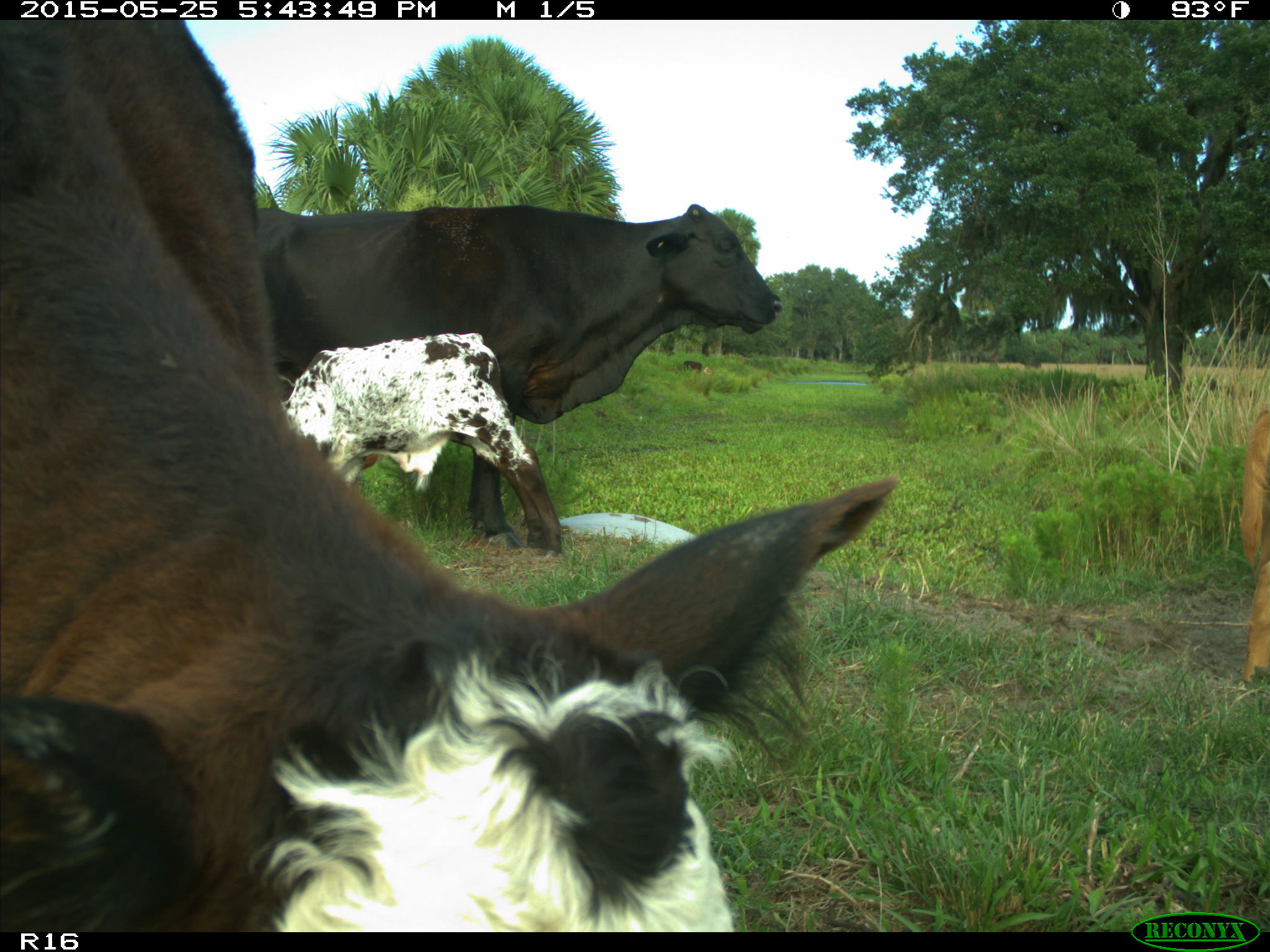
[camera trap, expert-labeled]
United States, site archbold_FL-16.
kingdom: Animalia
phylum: Chordata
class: Mammalia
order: Artiodactyla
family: Bovidae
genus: Bos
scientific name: Bos taurus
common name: domestic cow